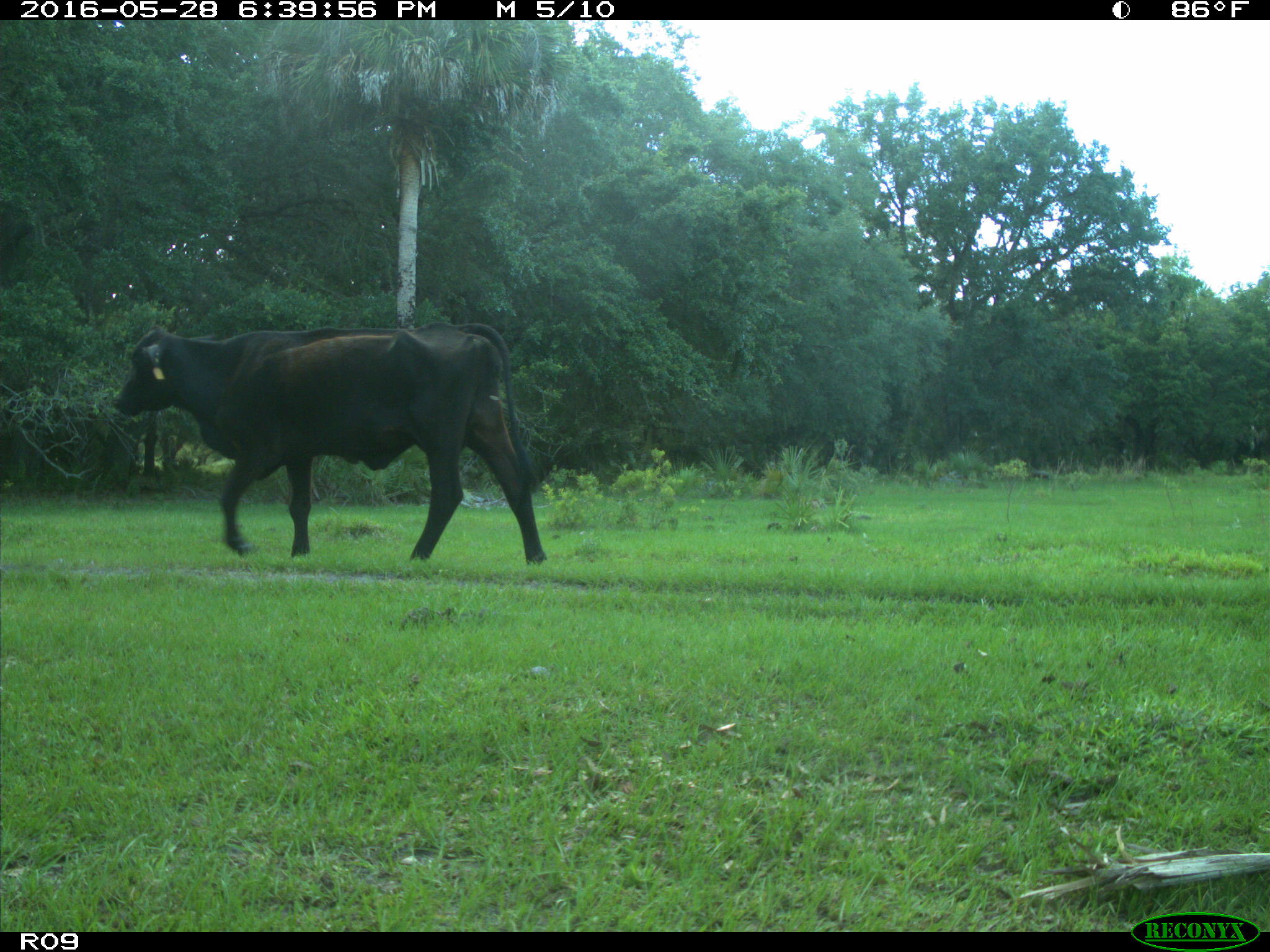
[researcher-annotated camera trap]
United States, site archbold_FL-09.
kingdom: Animalia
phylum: Chordata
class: Mammalia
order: Artiodactyla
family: Bovidae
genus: Bos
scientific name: Bos taurus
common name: domestic cow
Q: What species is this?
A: Bos taurus (domestic cow).